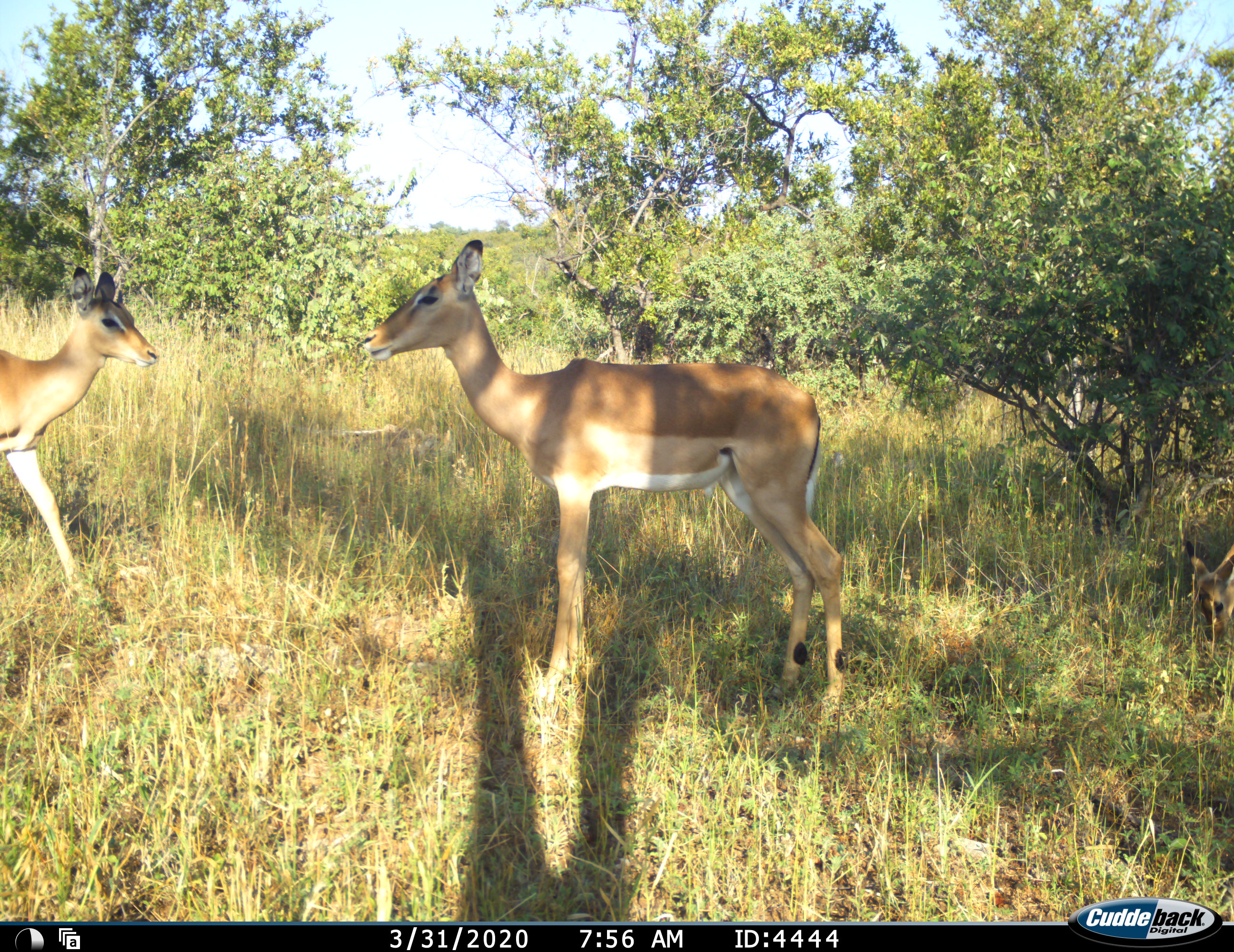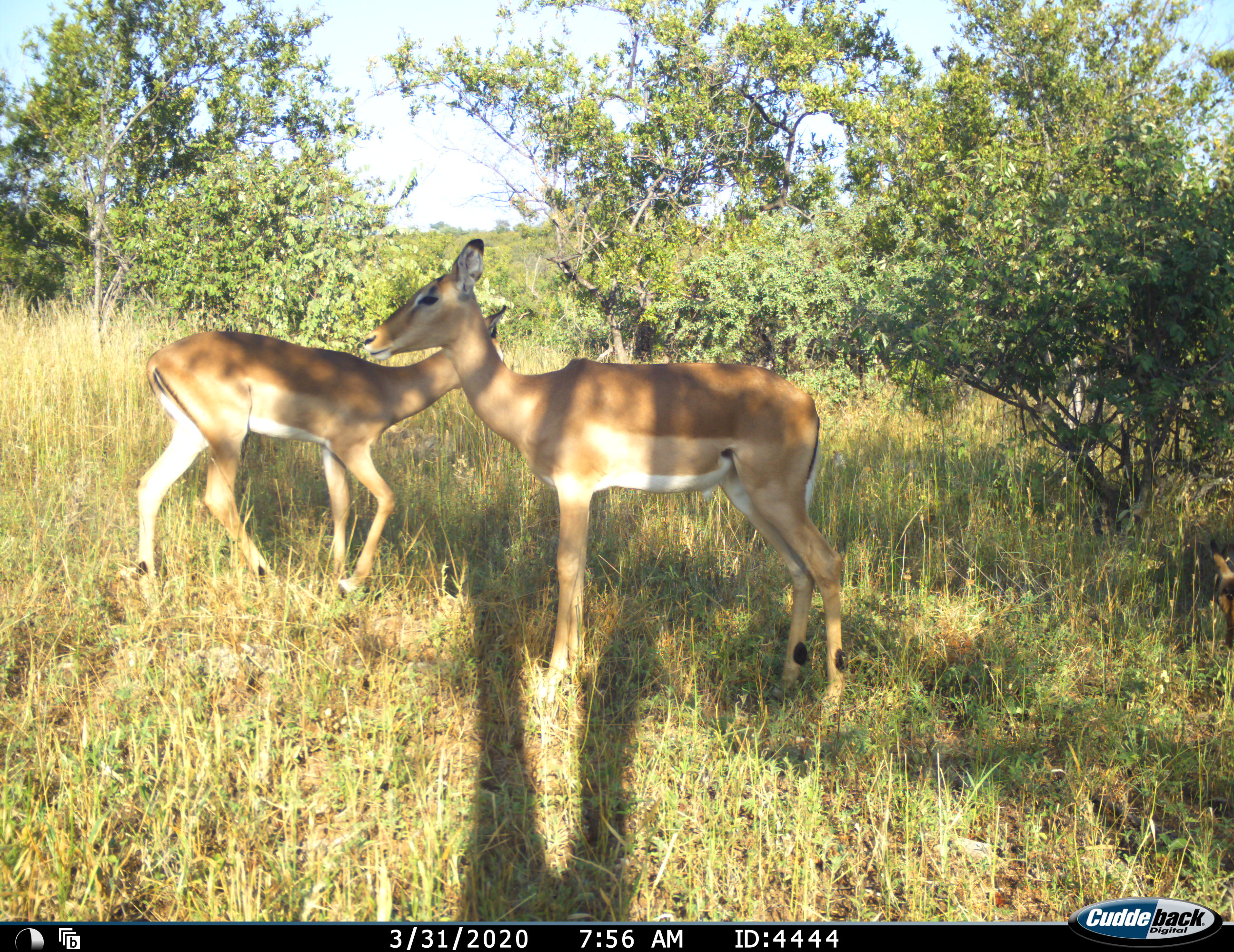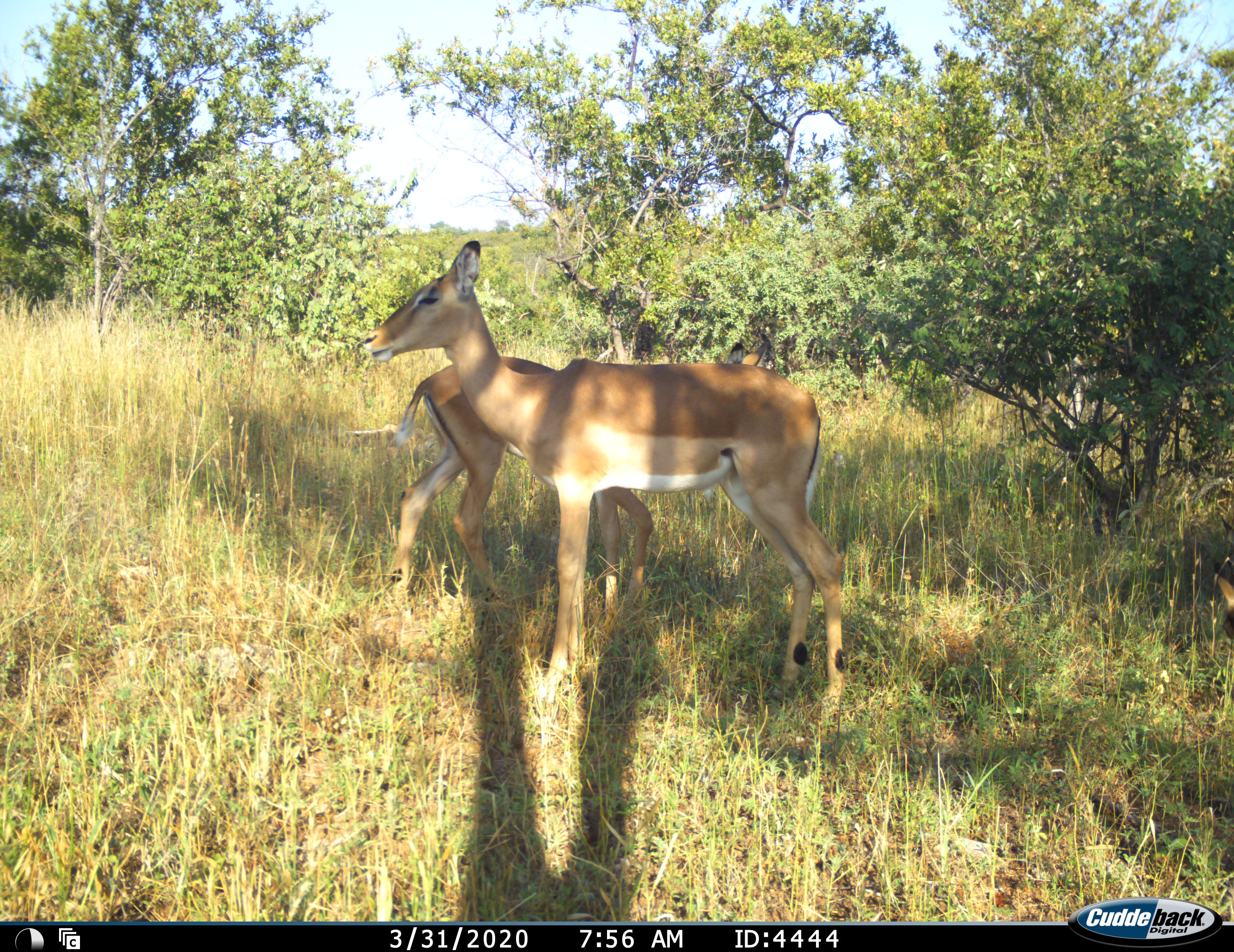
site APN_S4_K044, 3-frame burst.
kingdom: Animalia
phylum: Chordata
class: Mammalia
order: Artiodactyla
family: Bovidae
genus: Aepyceros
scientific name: Aepyceros melampus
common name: impala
Impala (Aepyceros melampus), count 3. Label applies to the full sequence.